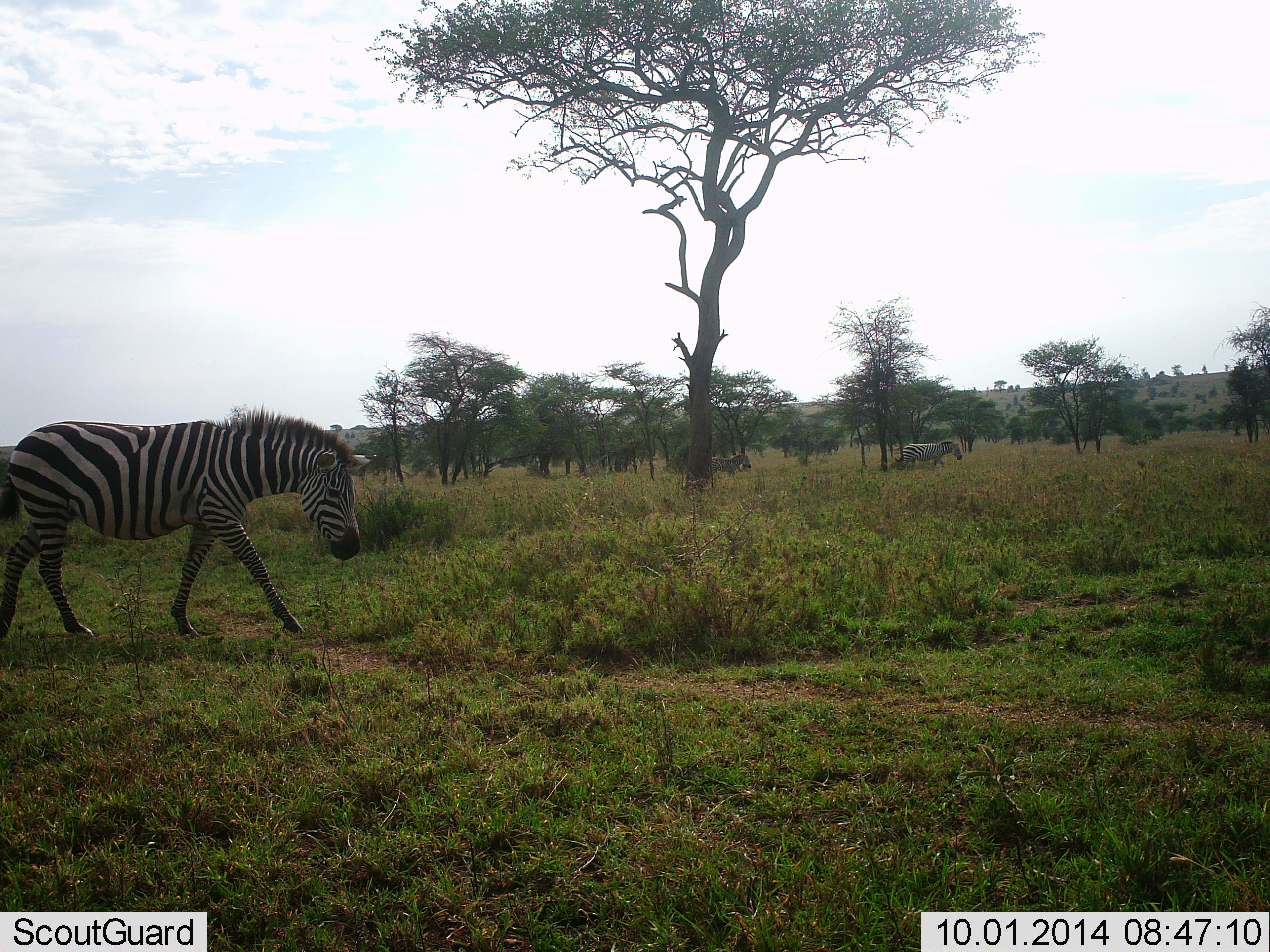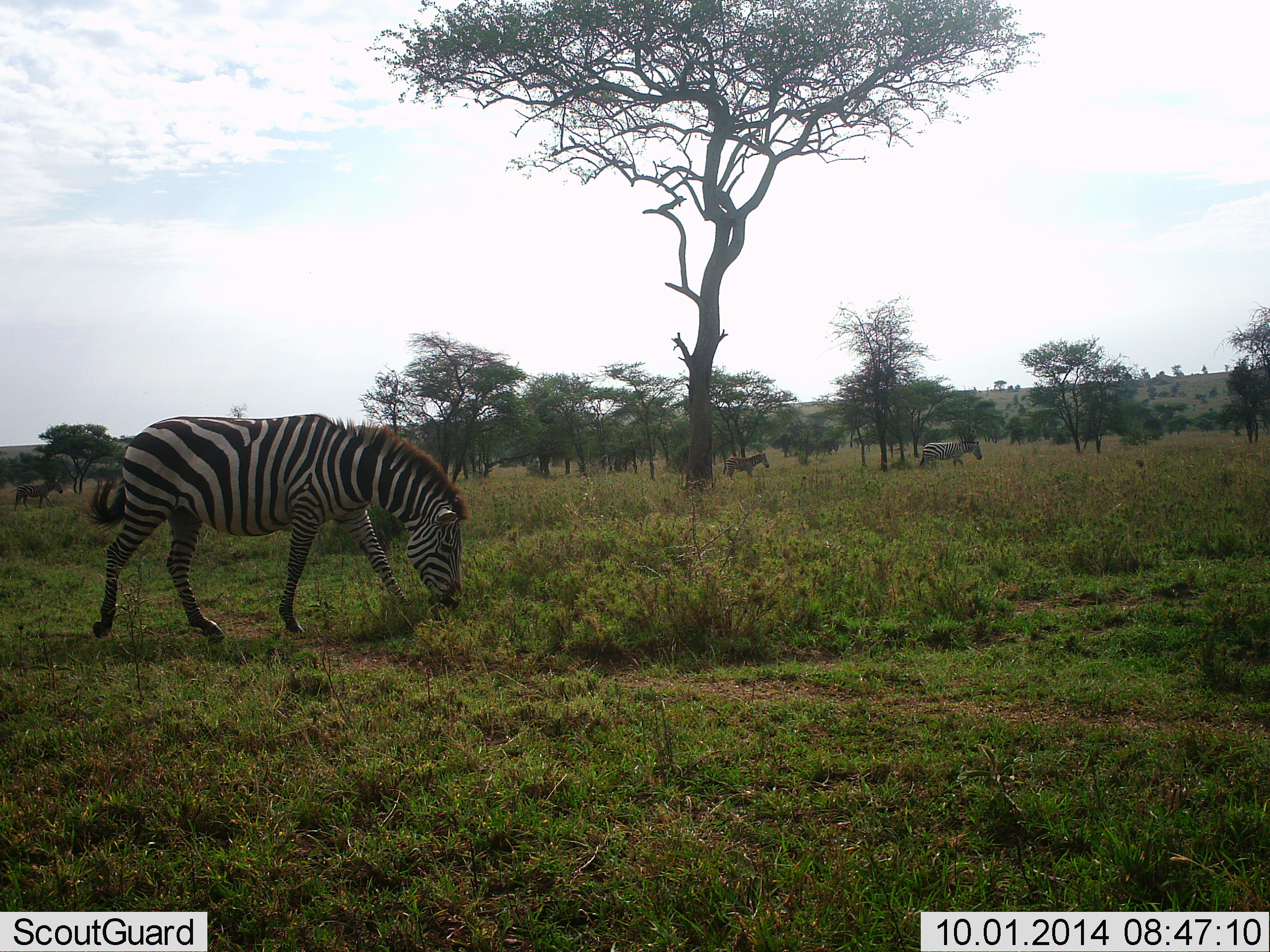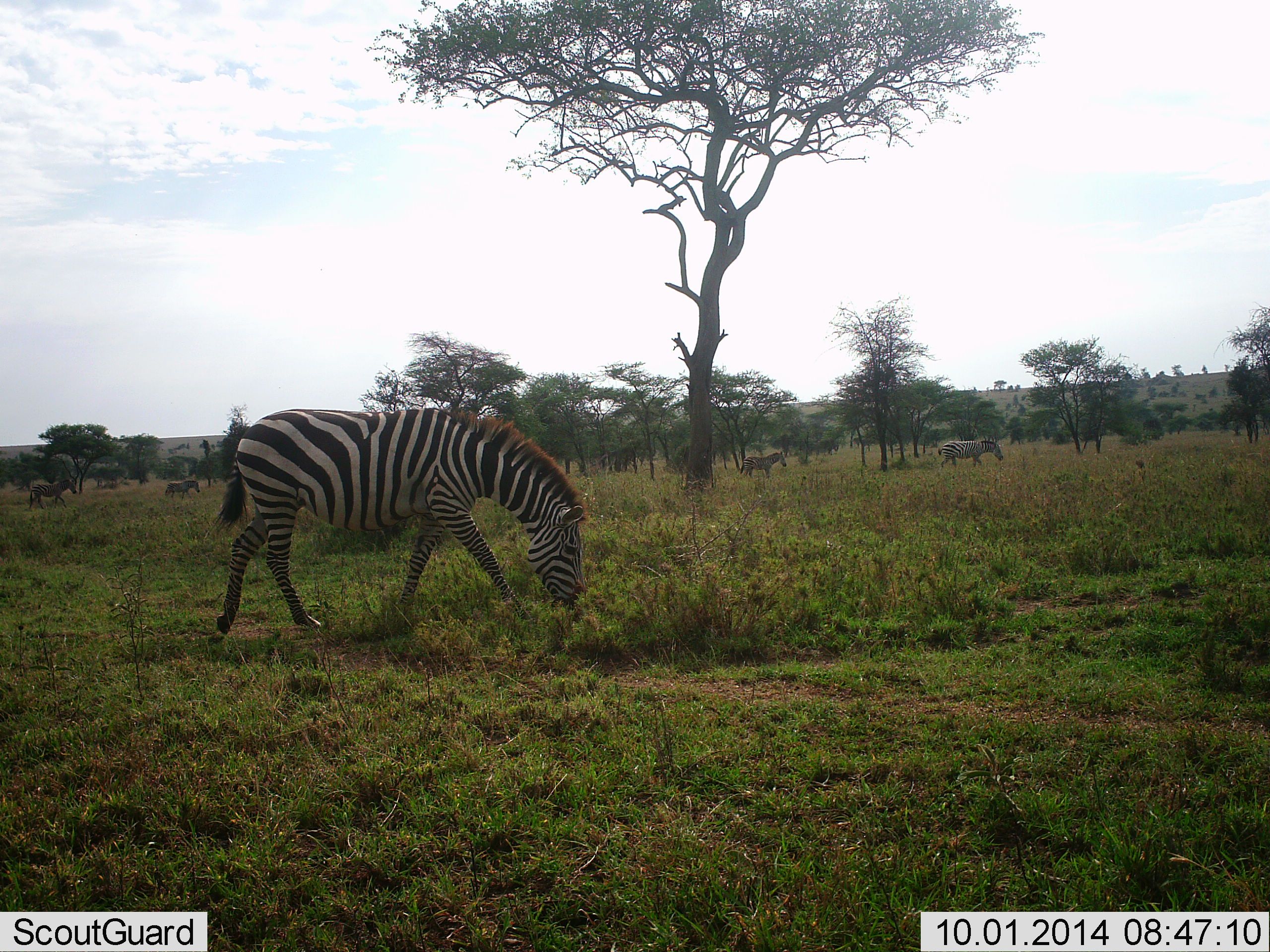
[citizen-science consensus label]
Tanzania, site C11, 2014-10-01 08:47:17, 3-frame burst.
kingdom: Animalia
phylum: Chordata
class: Mammalia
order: Perissodactyla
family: Equidae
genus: Equus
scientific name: Equus quagga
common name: plains zebra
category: zebra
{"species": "zebra (plains zebra) (Equus quagga)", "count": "5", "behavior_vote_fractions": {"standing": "10%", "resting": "0%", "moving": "90%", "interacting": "0%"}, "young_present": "10%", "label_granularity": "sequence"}